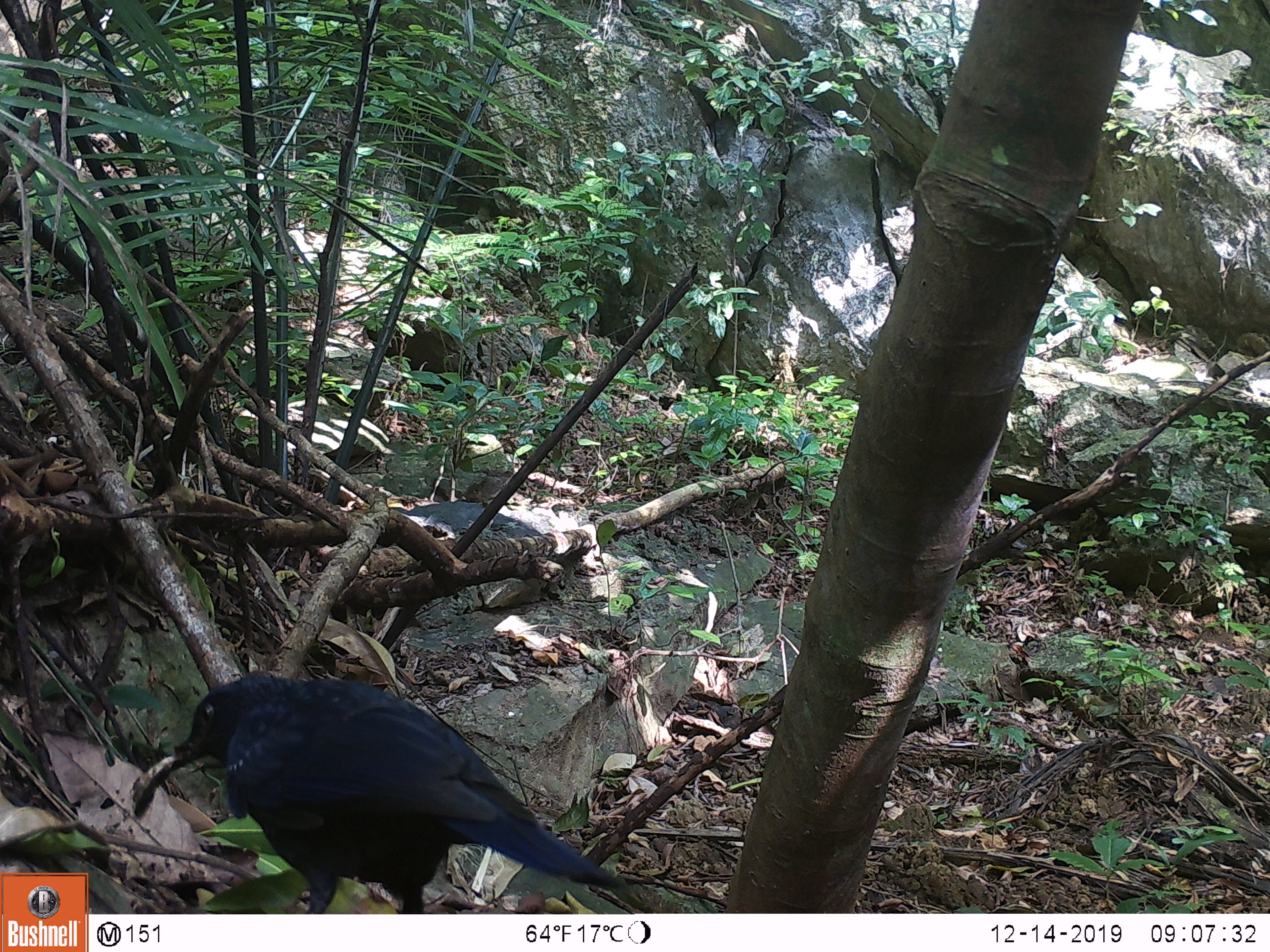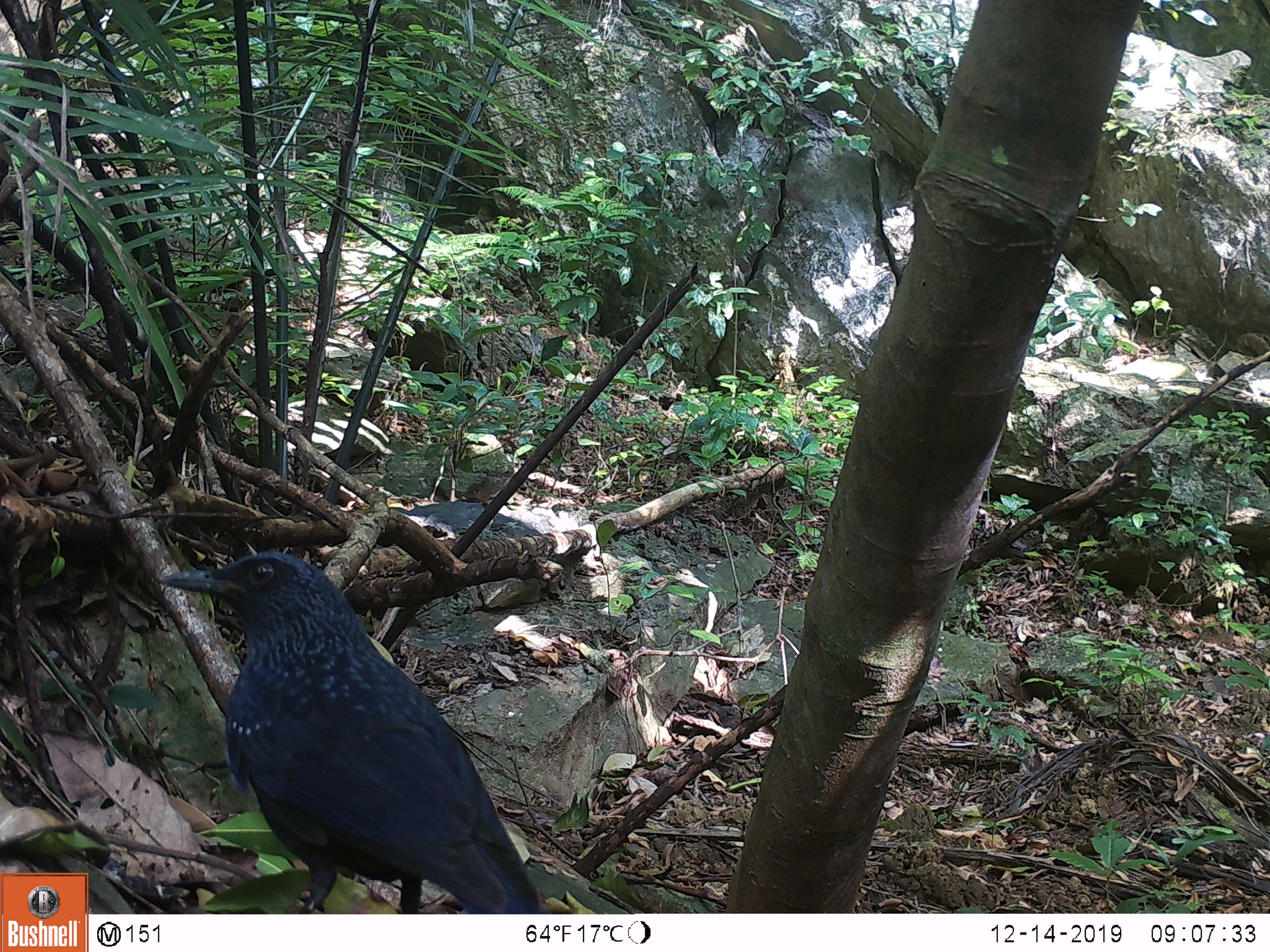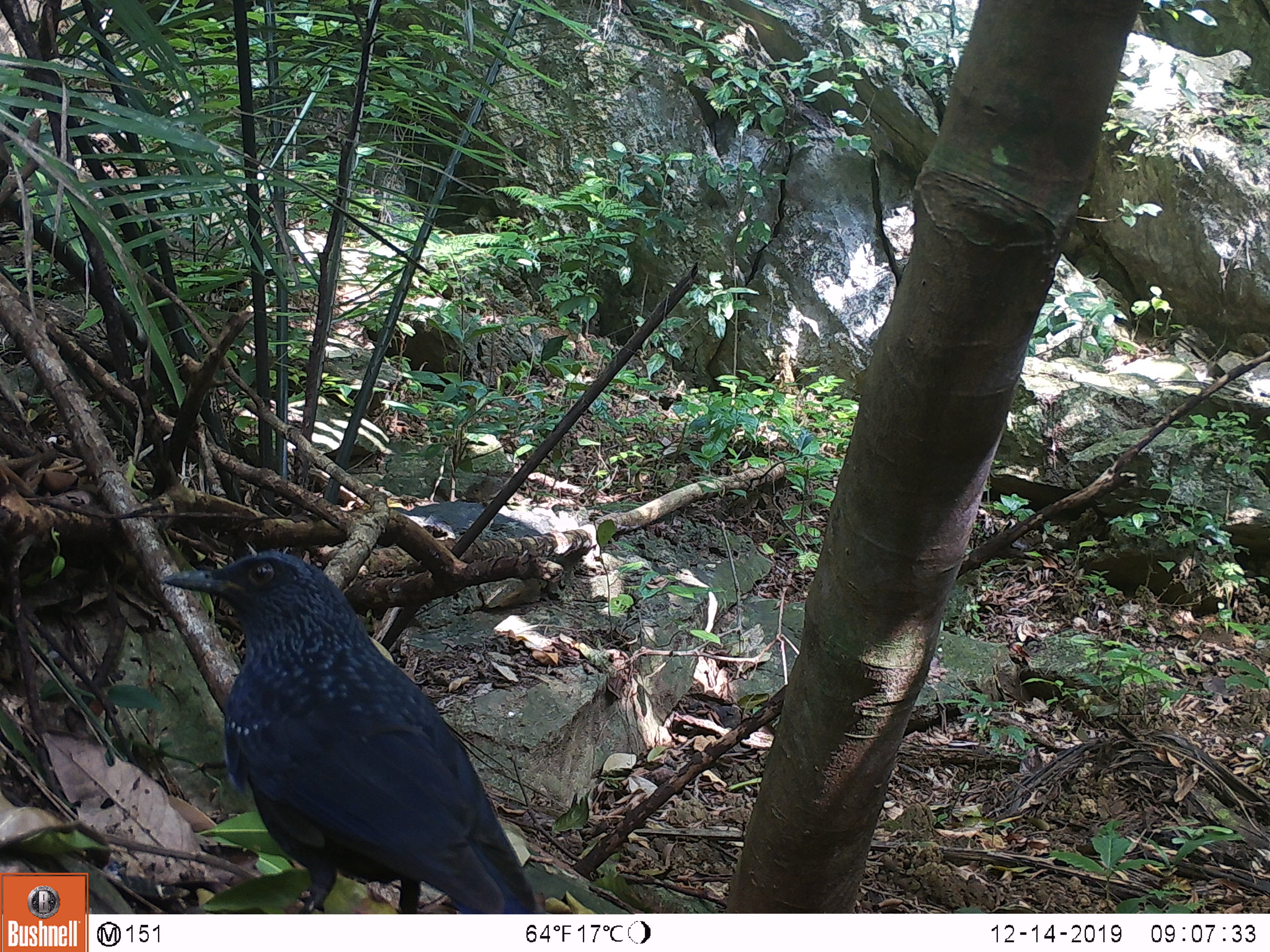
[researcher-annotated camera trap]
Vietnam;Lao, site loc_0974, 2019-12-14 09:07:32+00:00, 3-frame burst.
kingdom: Animalia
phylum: Chordata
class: Aves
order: Passeriformes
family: Muscicapidae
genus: Myophonus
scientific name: Myophonus caeruleus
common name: blue whistling thrush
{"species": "blue whistling thrush (Myophonus caeruleus)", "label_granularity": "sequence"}